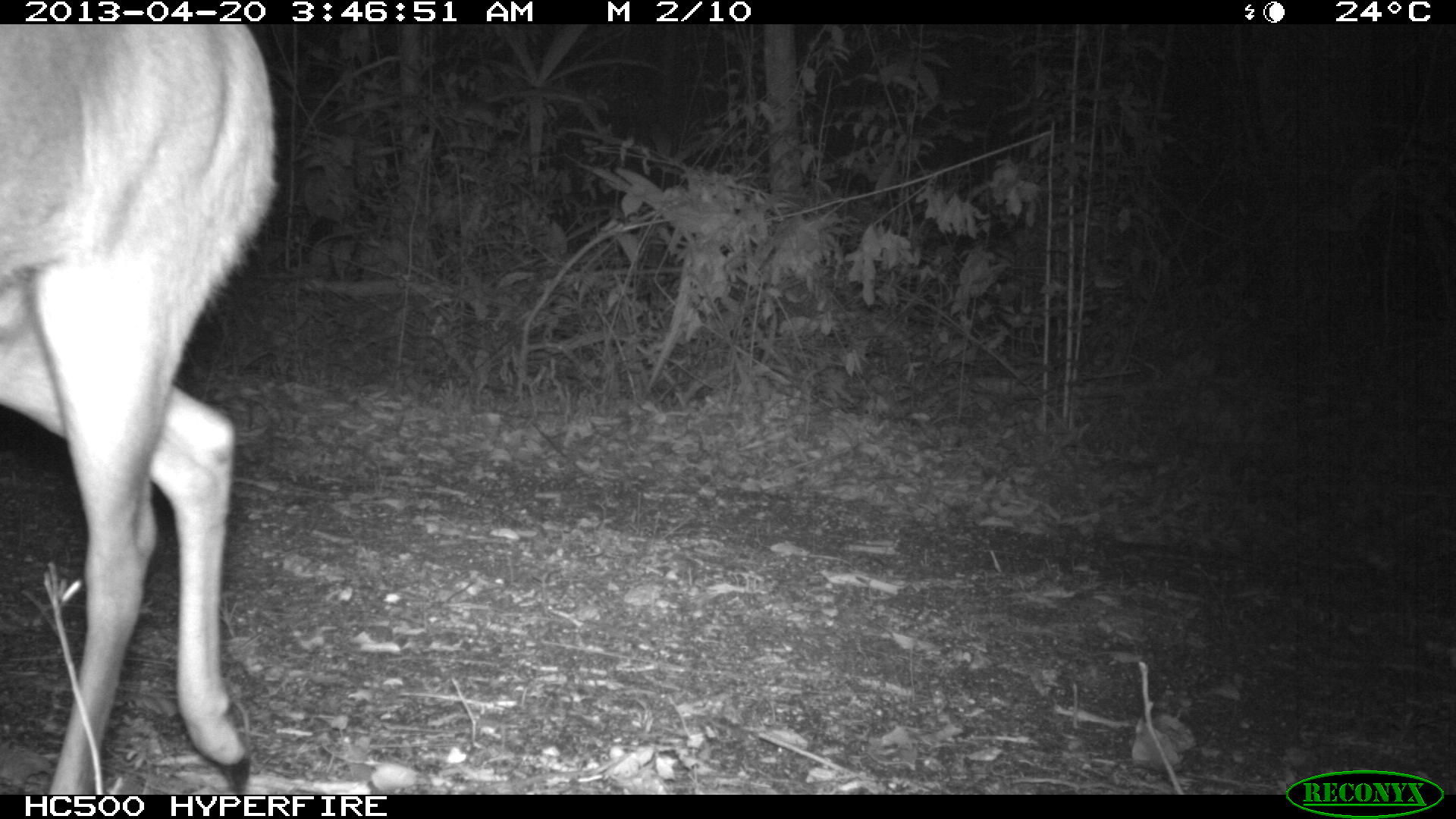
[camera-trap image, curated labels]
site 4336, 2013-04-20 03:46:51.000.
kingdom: Animalia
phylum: Chordata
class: Mammalia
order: Artiodactyla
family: Cervidae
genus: Mazama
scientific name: Mazama temama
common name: central american red brocket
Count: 1.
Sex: male.